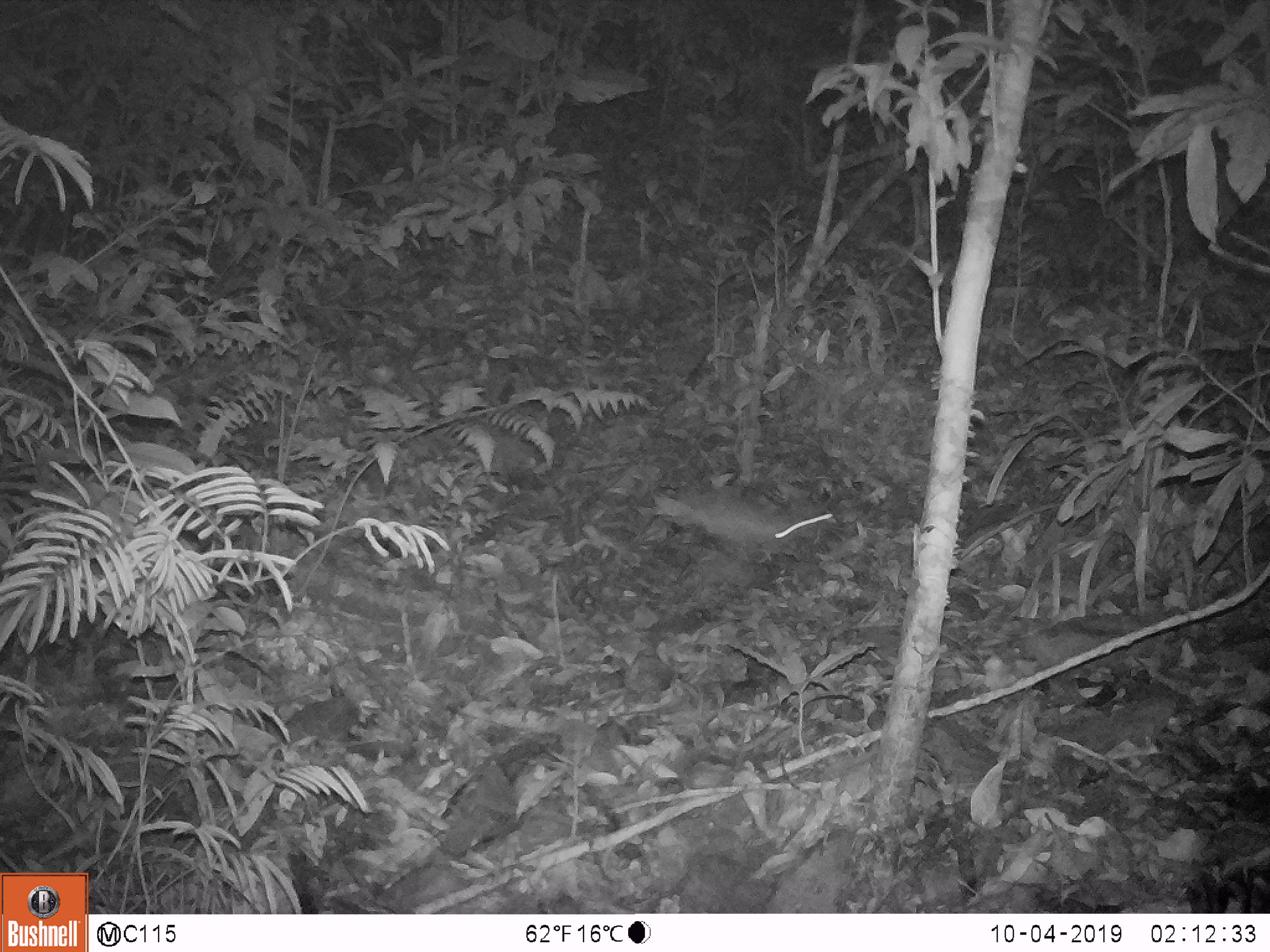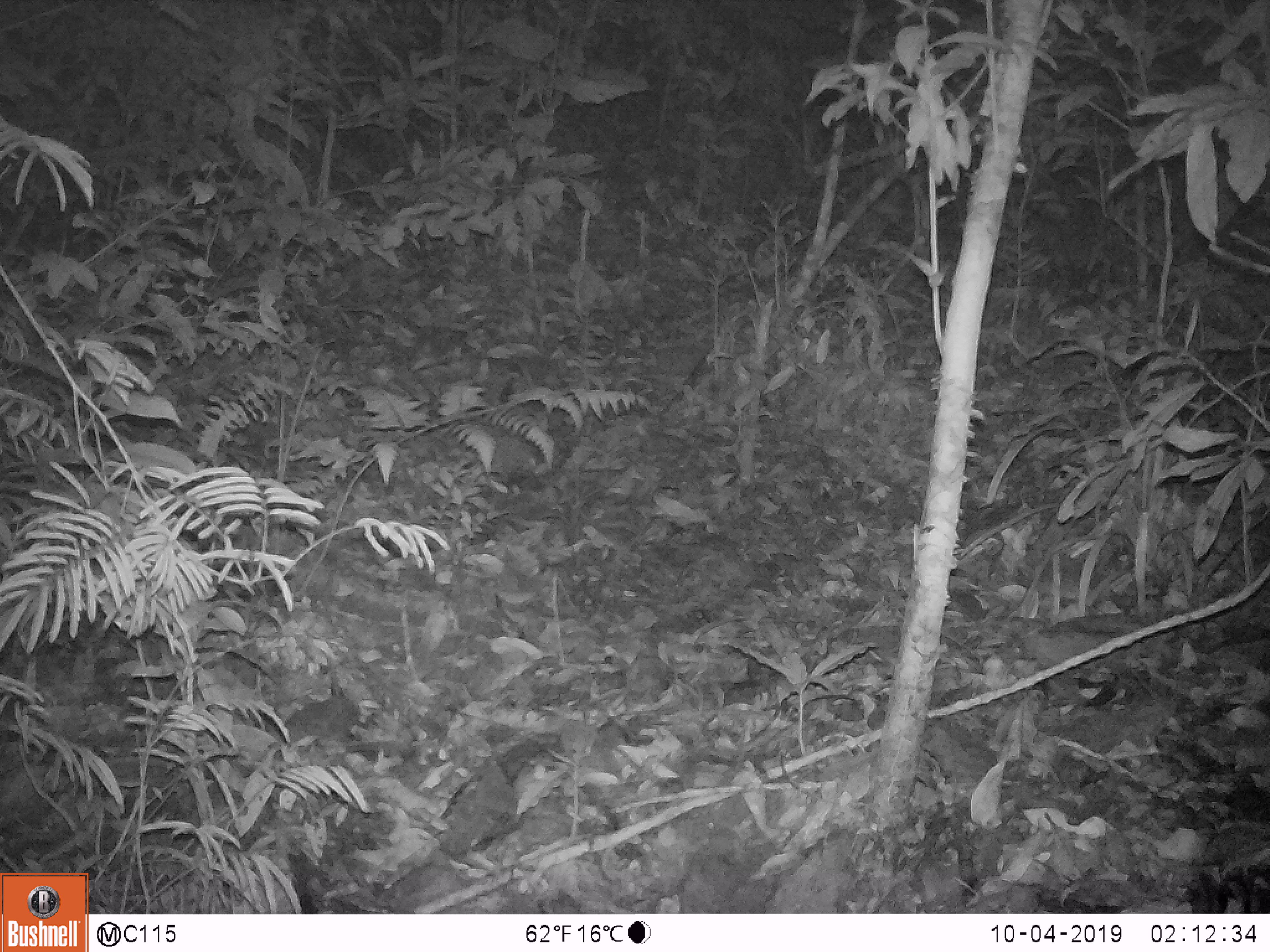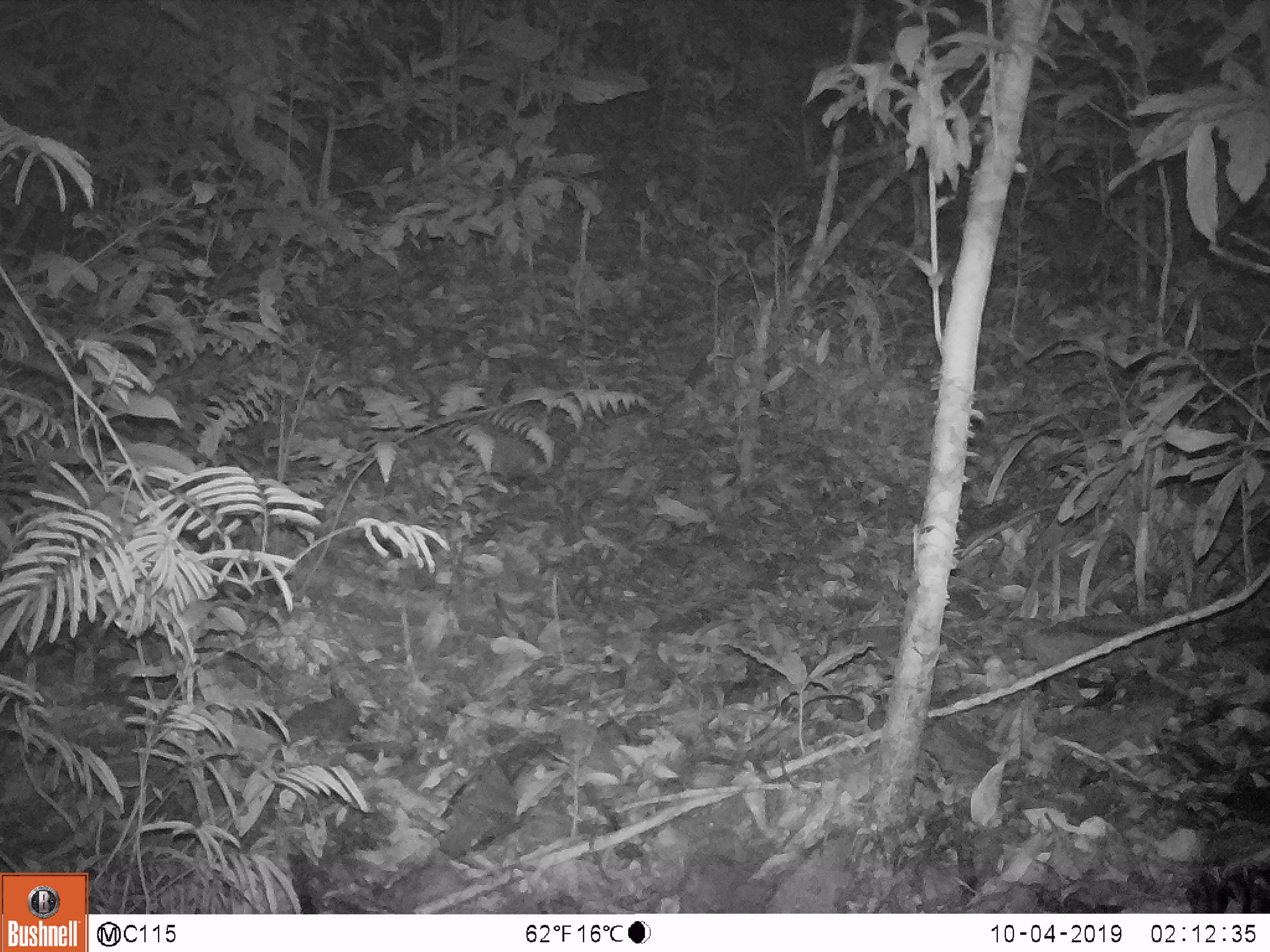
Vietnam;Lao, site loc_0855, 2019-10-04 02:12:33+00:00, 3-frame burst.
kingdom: Animalia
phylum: Chordata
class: Mammalia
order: Rodentia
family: Muridae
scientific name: Muridae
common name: old-world mice and rats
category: unidentified murid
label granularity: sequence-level